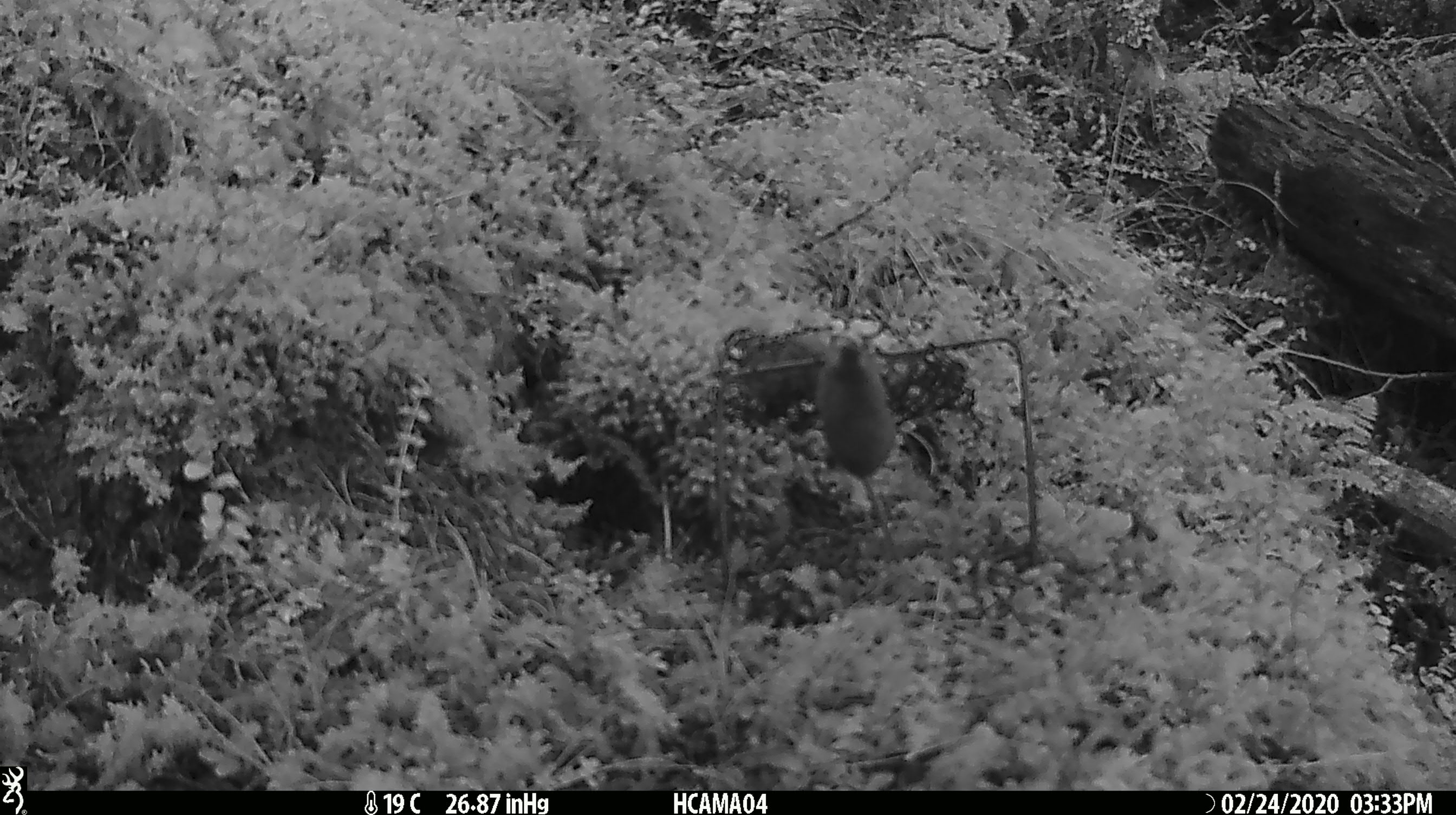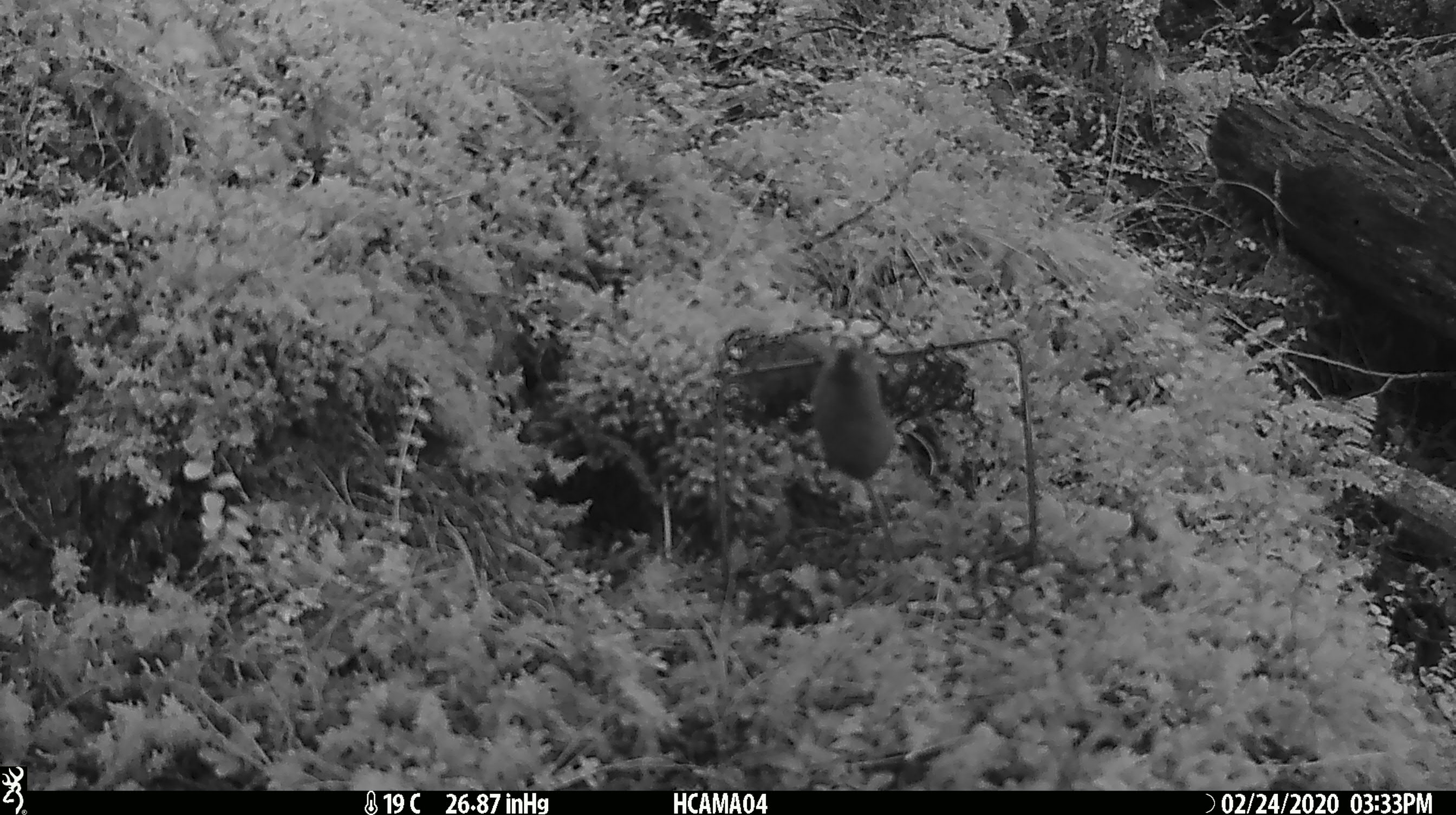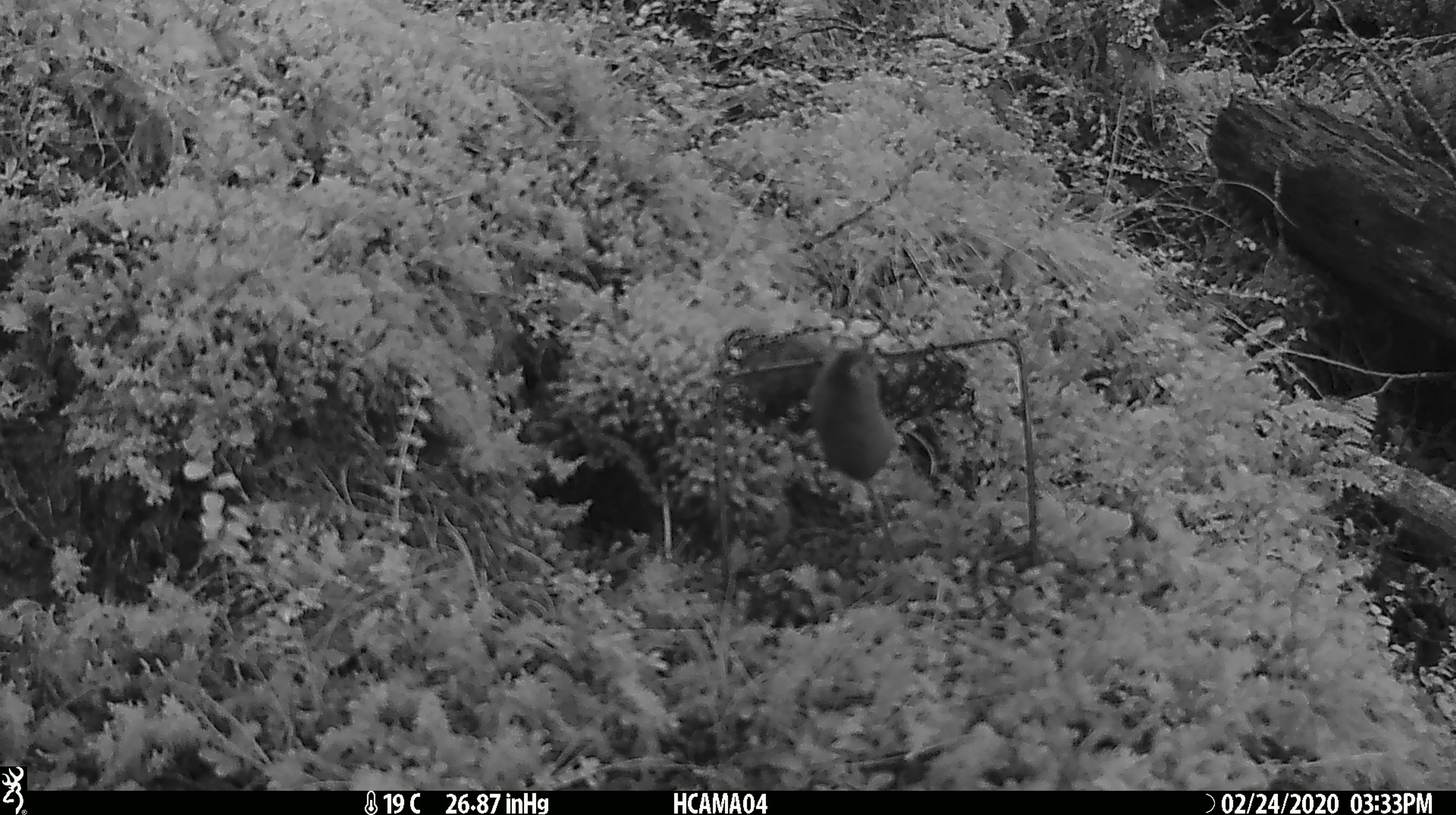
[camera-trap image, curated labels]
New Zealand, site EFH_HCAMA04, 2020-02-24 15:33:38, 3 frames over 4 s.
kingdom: Animalia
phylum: Chordata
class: Mammalia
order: Rodentia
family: Muridae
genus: Mus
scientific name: Mus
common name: mouse